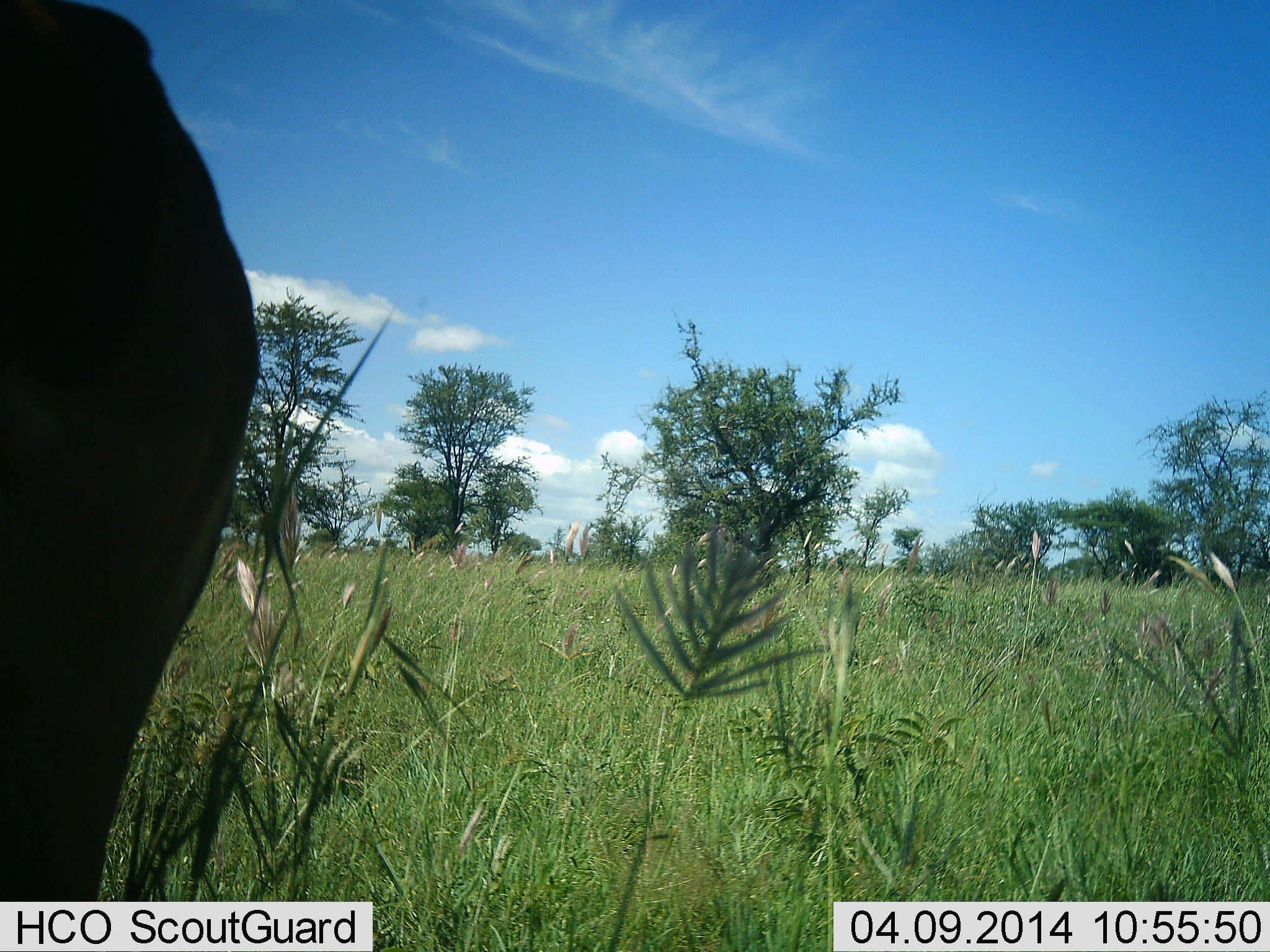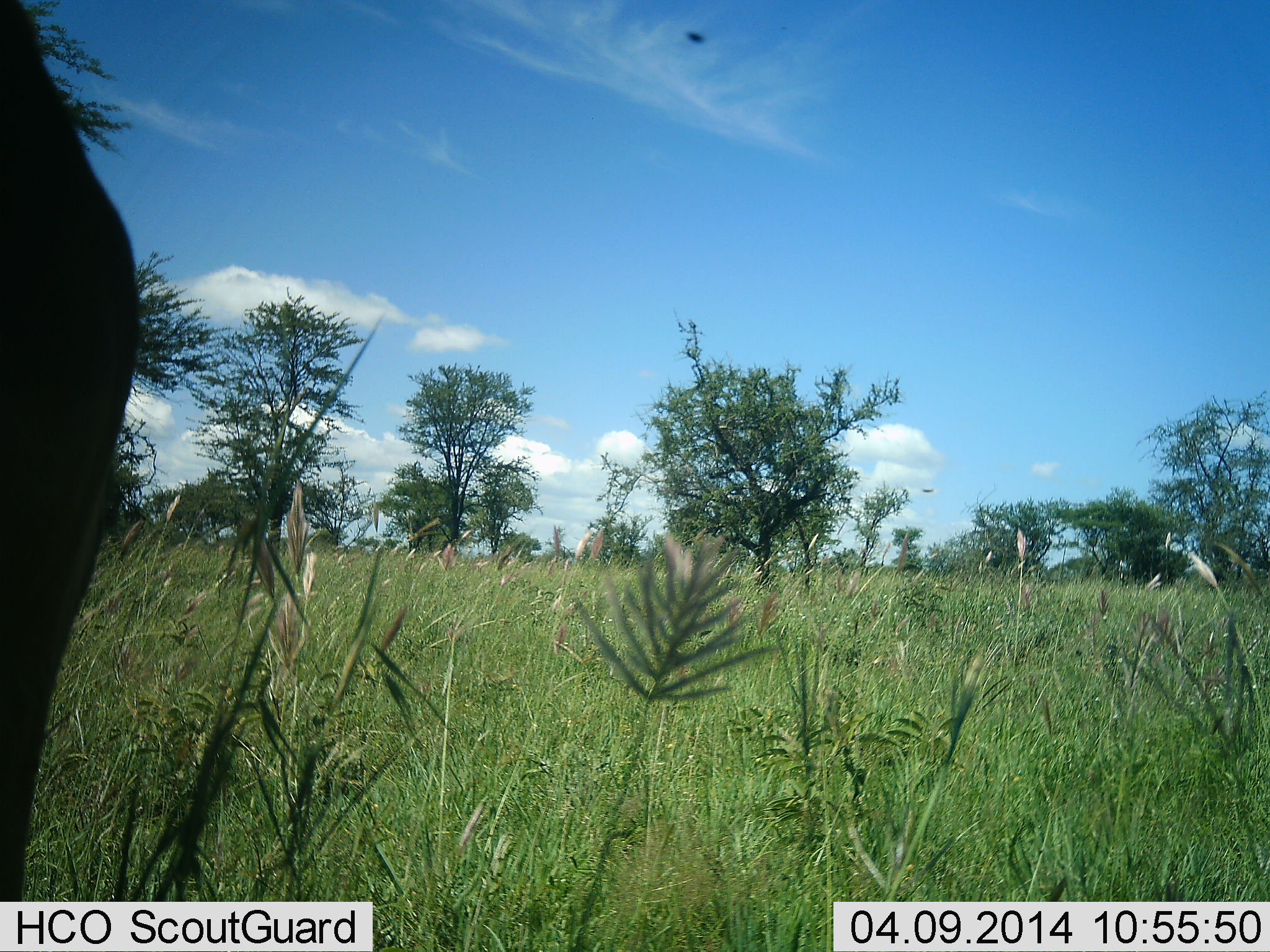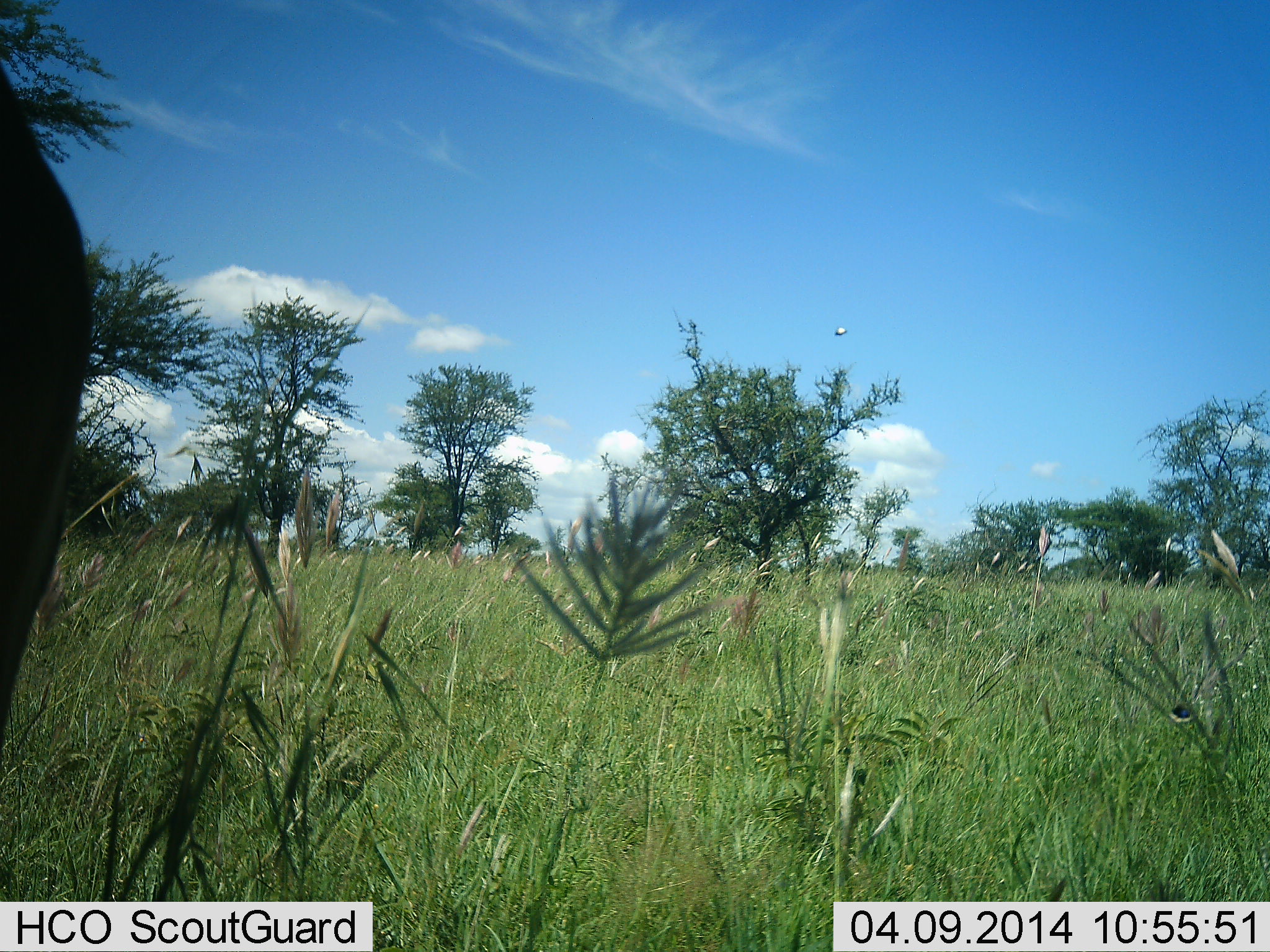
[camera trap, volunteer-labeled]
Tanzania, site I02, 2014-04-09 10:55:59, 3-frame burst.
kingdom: Animalia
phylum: Chordata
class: Mammalia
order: Artiodactyla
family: Bovidae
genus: Connochaetes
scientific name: Connochaetes taurinus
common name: blue wildebeest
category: wildebeest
Wildebeest (blue wildebeest) (Connochaetes taurinus), count 1. Behavior (volunteer vote fractions): standing 75%, resting 0%, moving 25%, interacting 0%. Young present (vote fraction): 0%. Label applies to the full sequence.